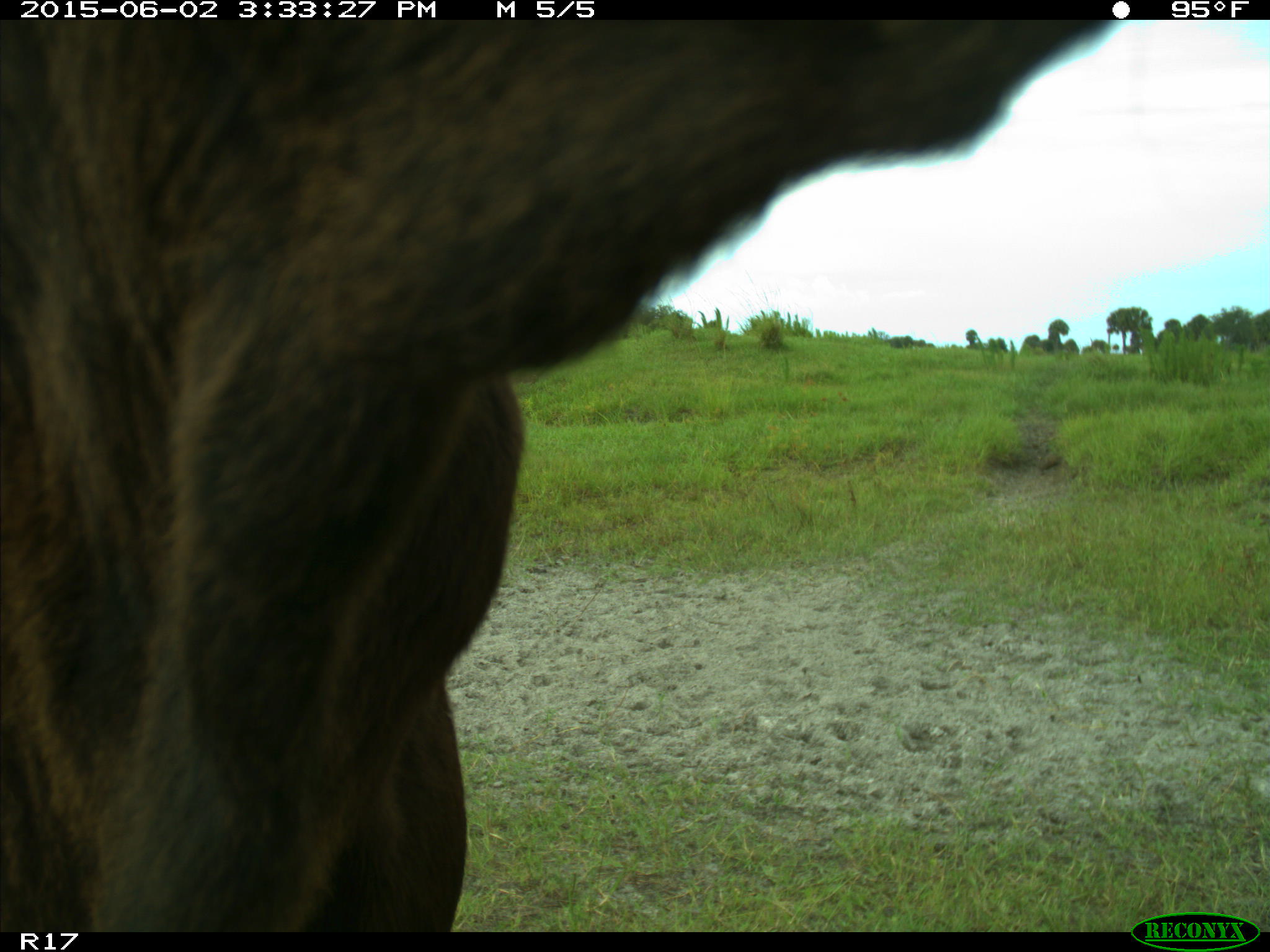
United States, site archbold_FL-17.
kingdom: Animalia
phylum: Chordata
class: Mammalia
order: Artiodactyla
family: Bovidae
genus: Bos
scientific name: Bos taurus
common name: domestic cow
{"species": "Bos taurus (domestic cow)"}